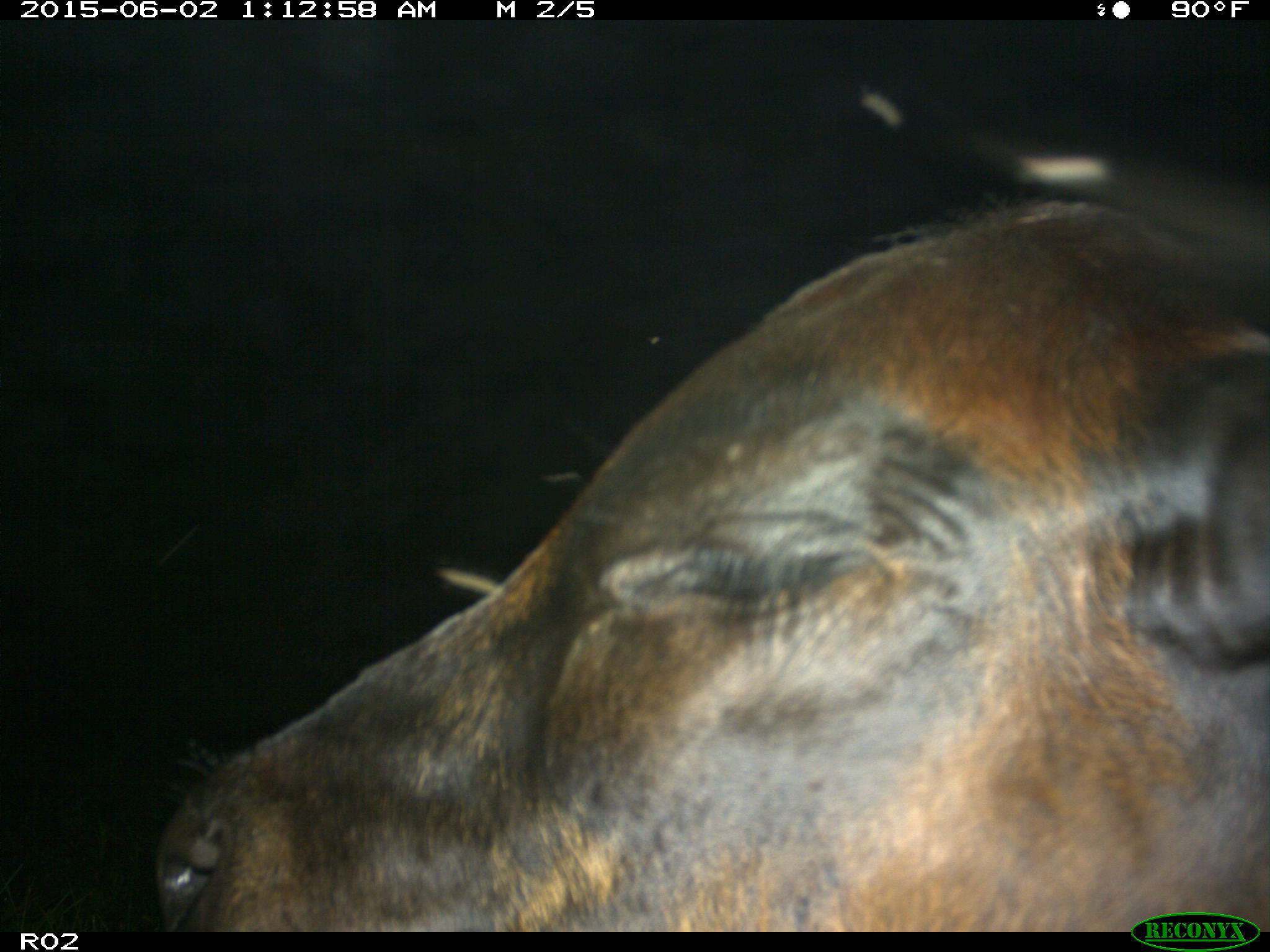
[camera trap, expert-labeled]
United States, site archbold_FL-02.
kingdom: Animalia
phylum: Chordata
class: Mammalia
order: Artiodactyla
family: Bovidae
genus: Bos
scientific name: Bos taurus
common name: domestic cow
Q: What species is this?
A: Bos taurus (domestic cow).